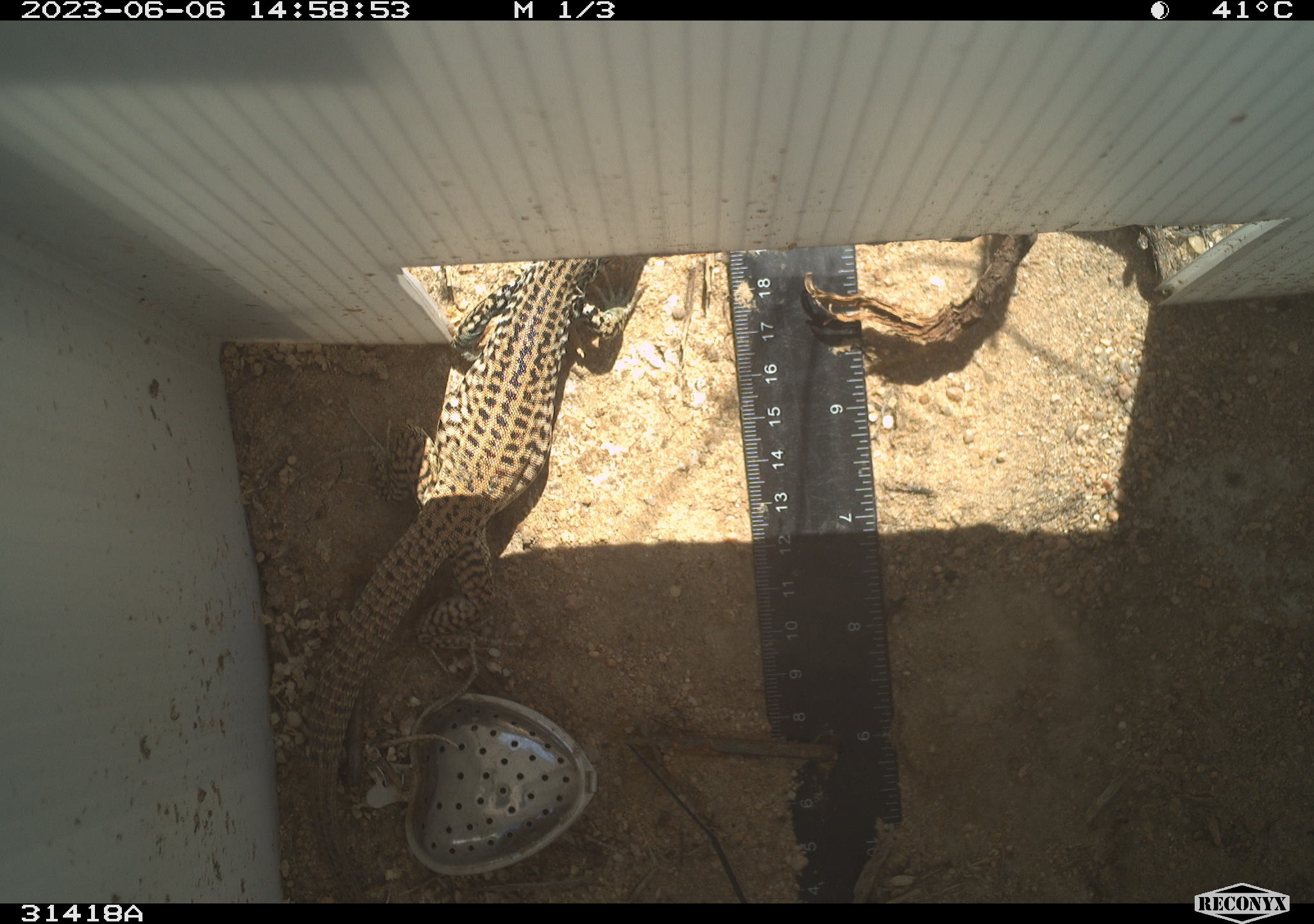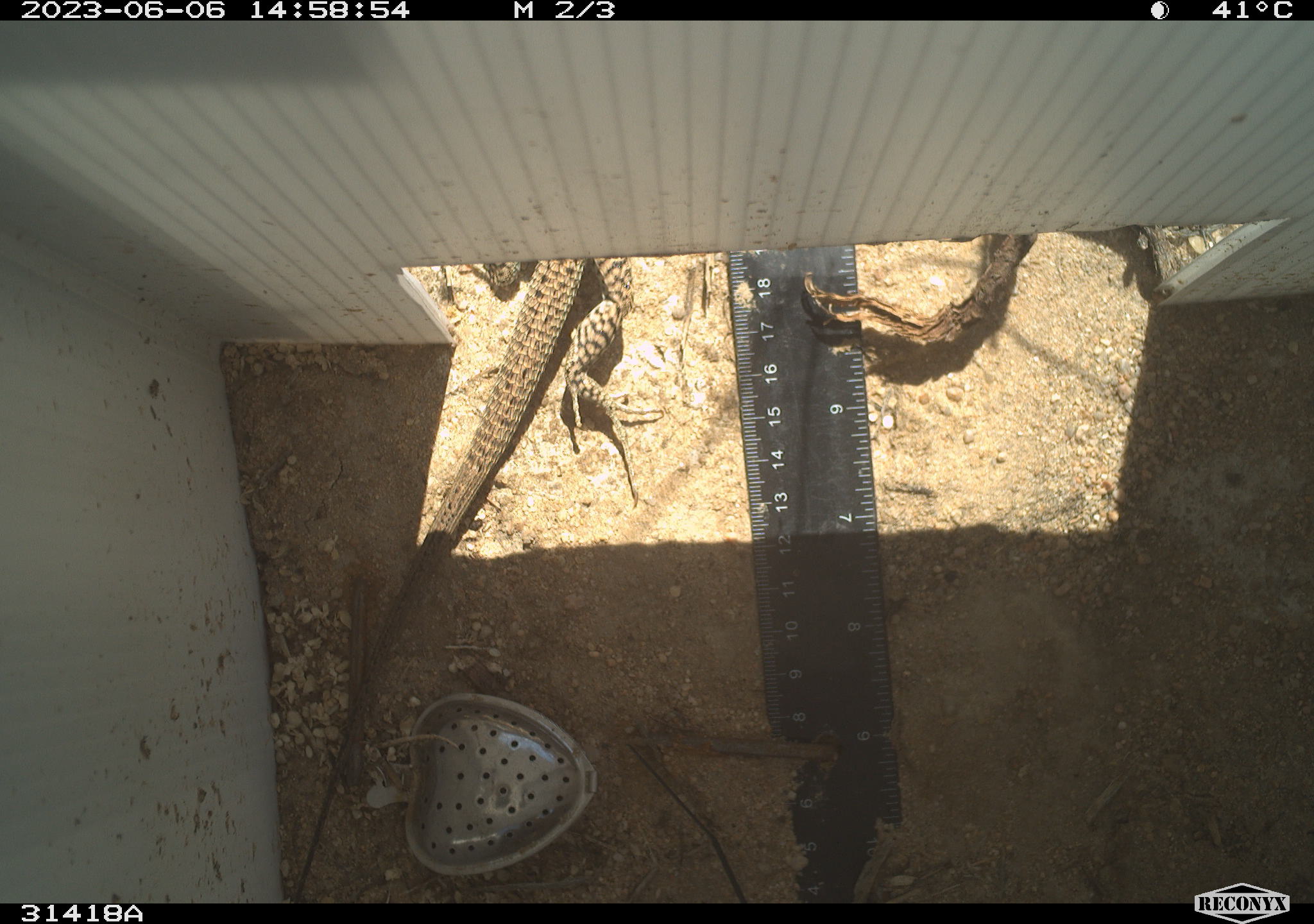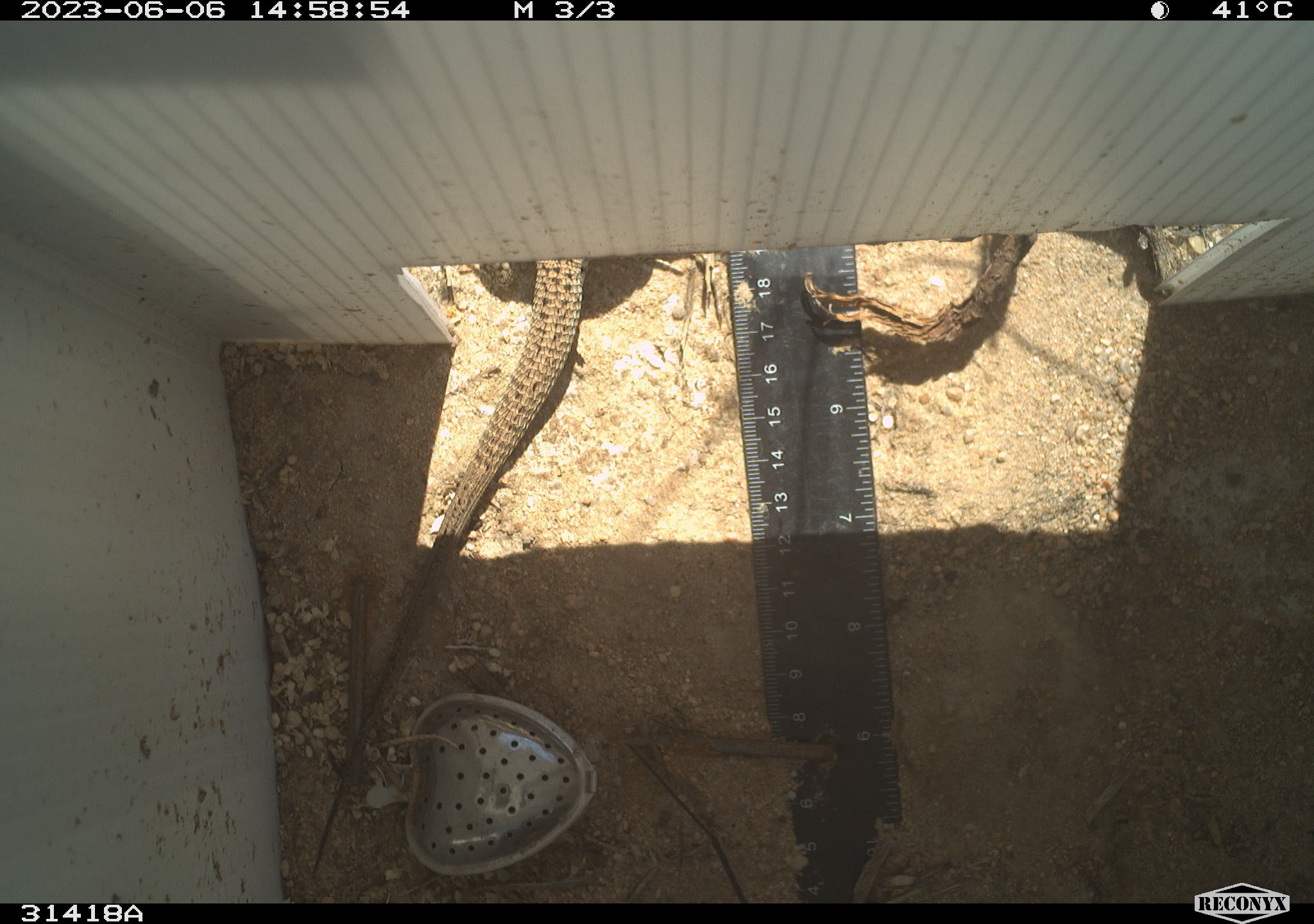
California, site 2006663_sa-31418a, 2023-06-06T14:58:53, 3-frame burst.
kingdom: Animalia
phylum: Chordata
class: Reptilia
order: Squamata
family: Teiidae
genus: Aspidoscelis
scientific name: Aspidoscelis tigris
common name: western whiptail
Western whiptail (Aspidoscelis tigris).